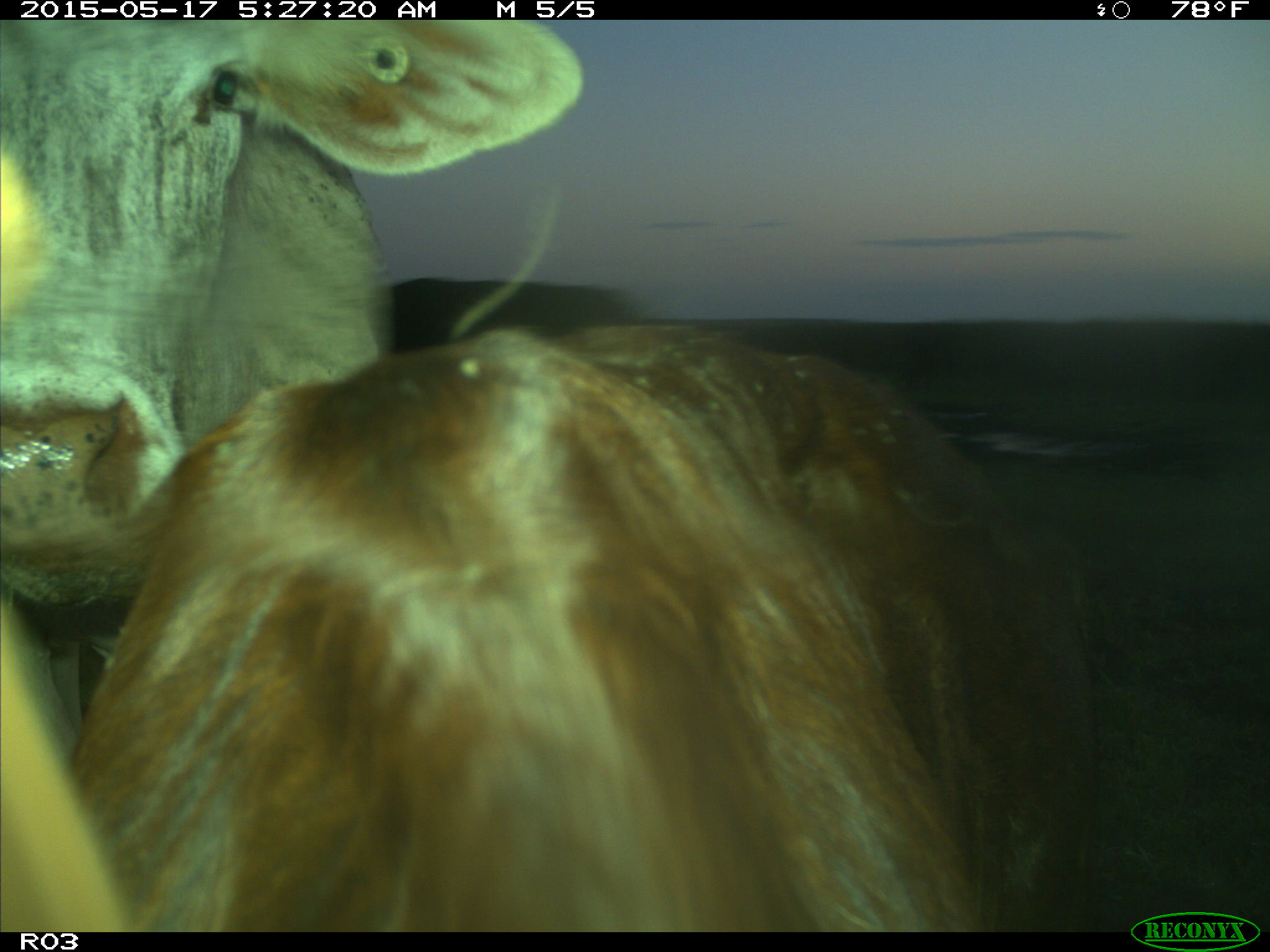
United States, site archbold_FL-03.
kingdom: Animalia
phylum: Chordata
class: Mammalia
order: Artiodactyla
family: Bovidae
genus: Bos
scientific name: Bos taurus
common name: domestic cow